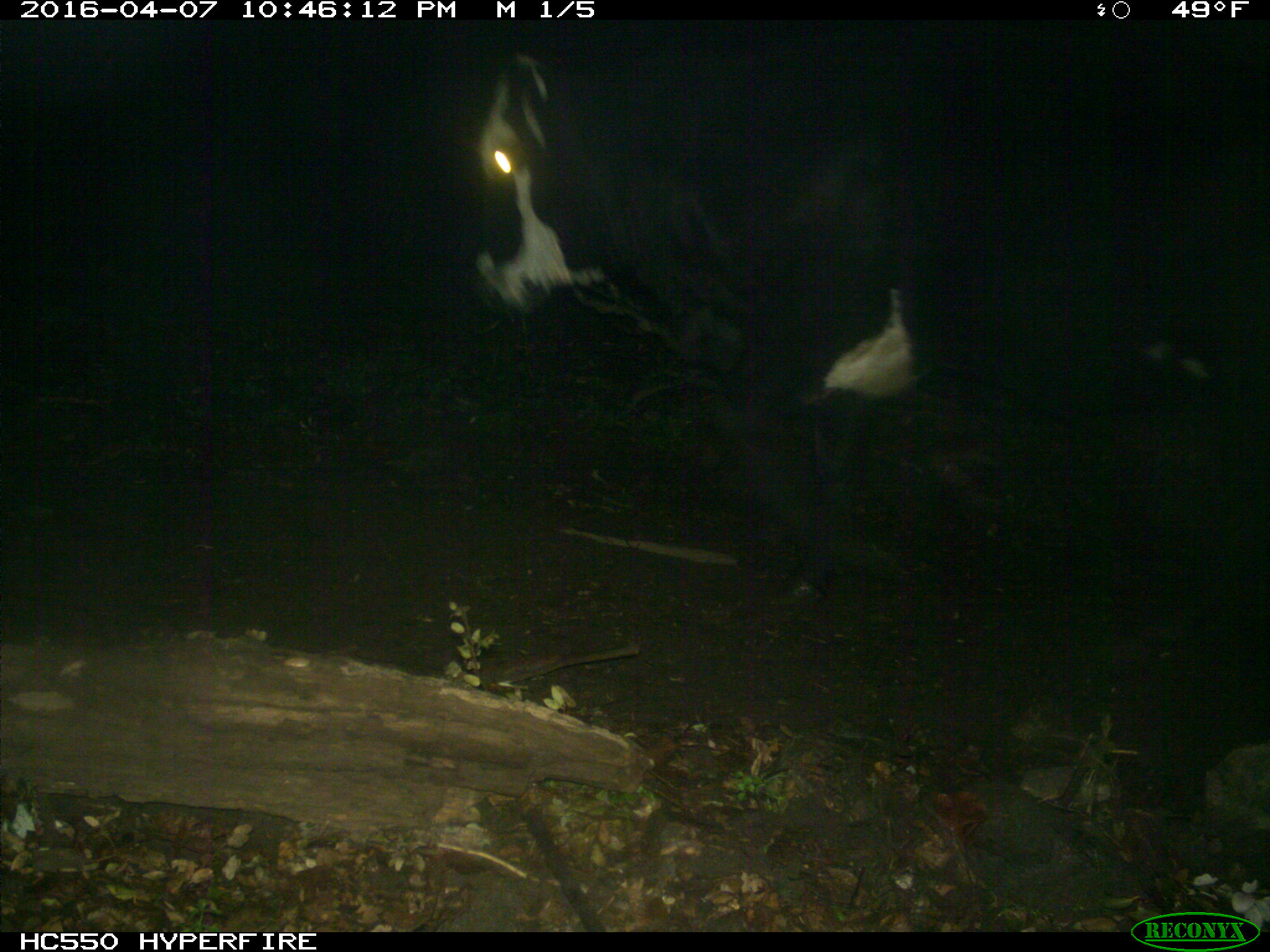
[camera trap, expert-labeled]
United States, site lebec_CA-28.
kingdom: Animalia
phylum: Chordata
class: Mammalia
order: Artiodactyla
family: Bovidae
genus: Bos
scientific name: Bos taurus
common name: domestic cow